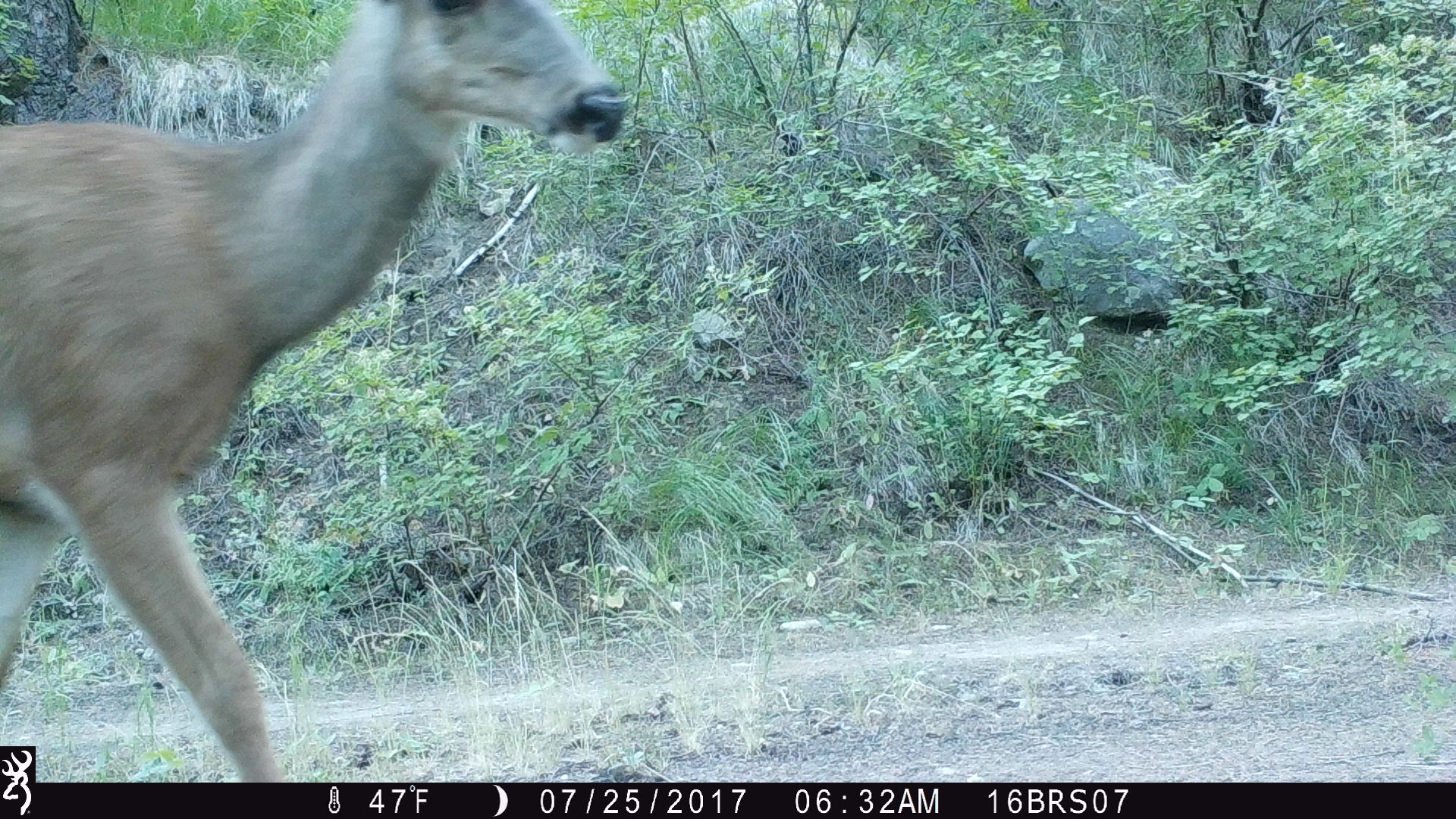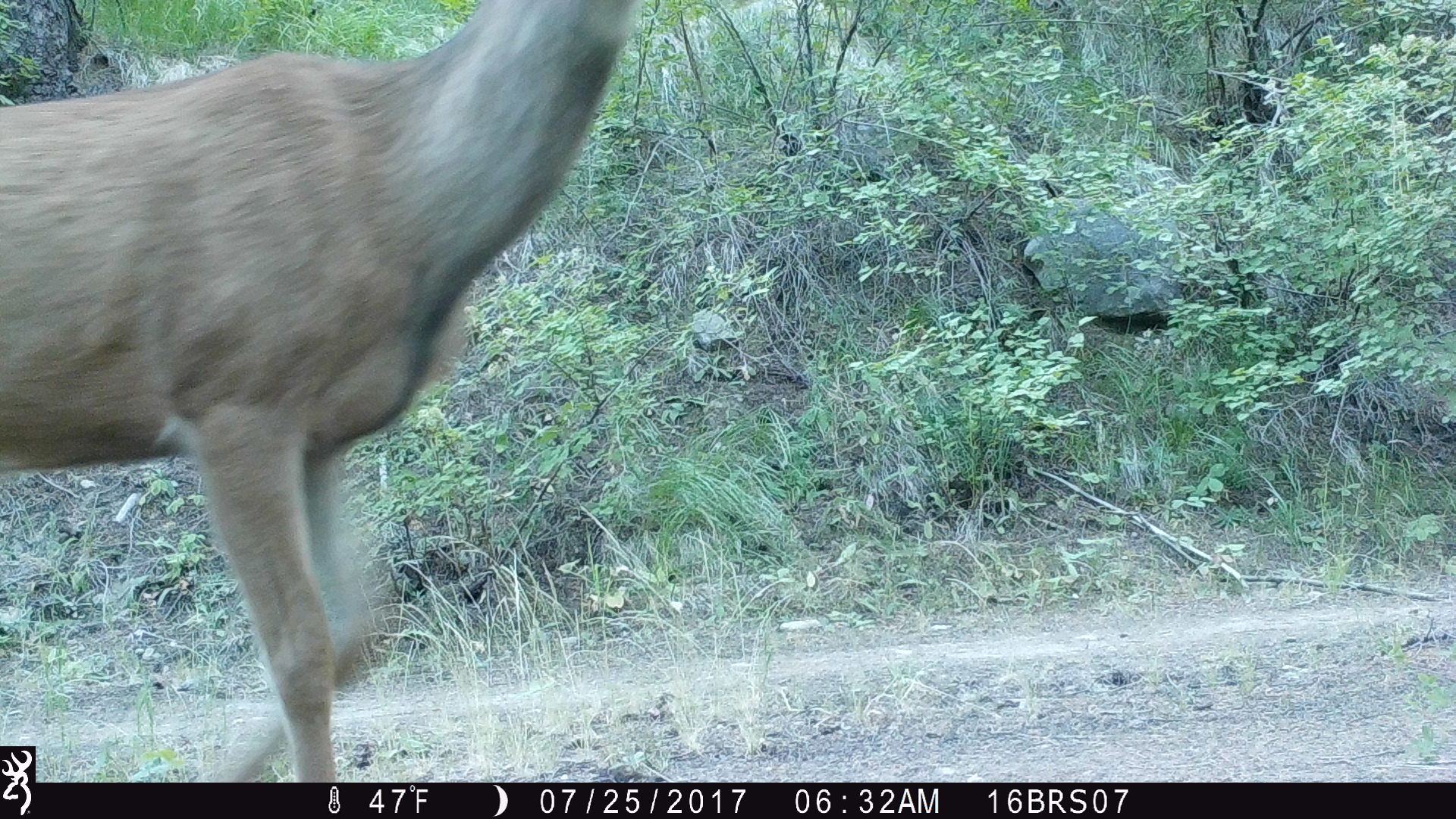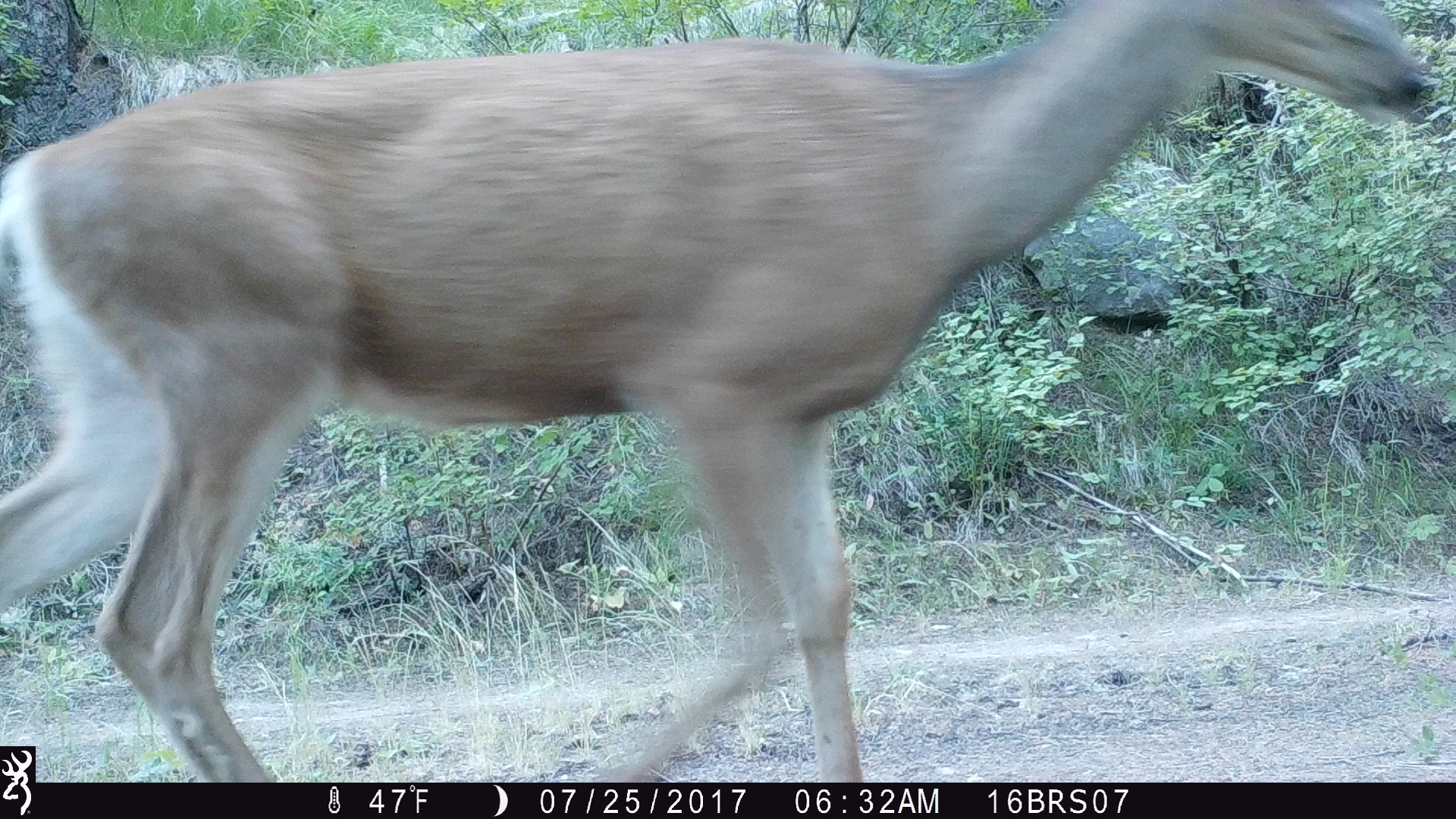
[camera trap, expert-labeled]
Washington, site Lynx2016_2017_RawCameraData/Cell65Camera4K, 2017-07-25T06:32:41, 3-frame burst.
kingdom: Animalia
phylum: Chordata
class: Mammalia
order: Artiodactyla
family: Cervidae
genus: Odocoileus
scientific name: Odocoileus hemionus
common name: mule deer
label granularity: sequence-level